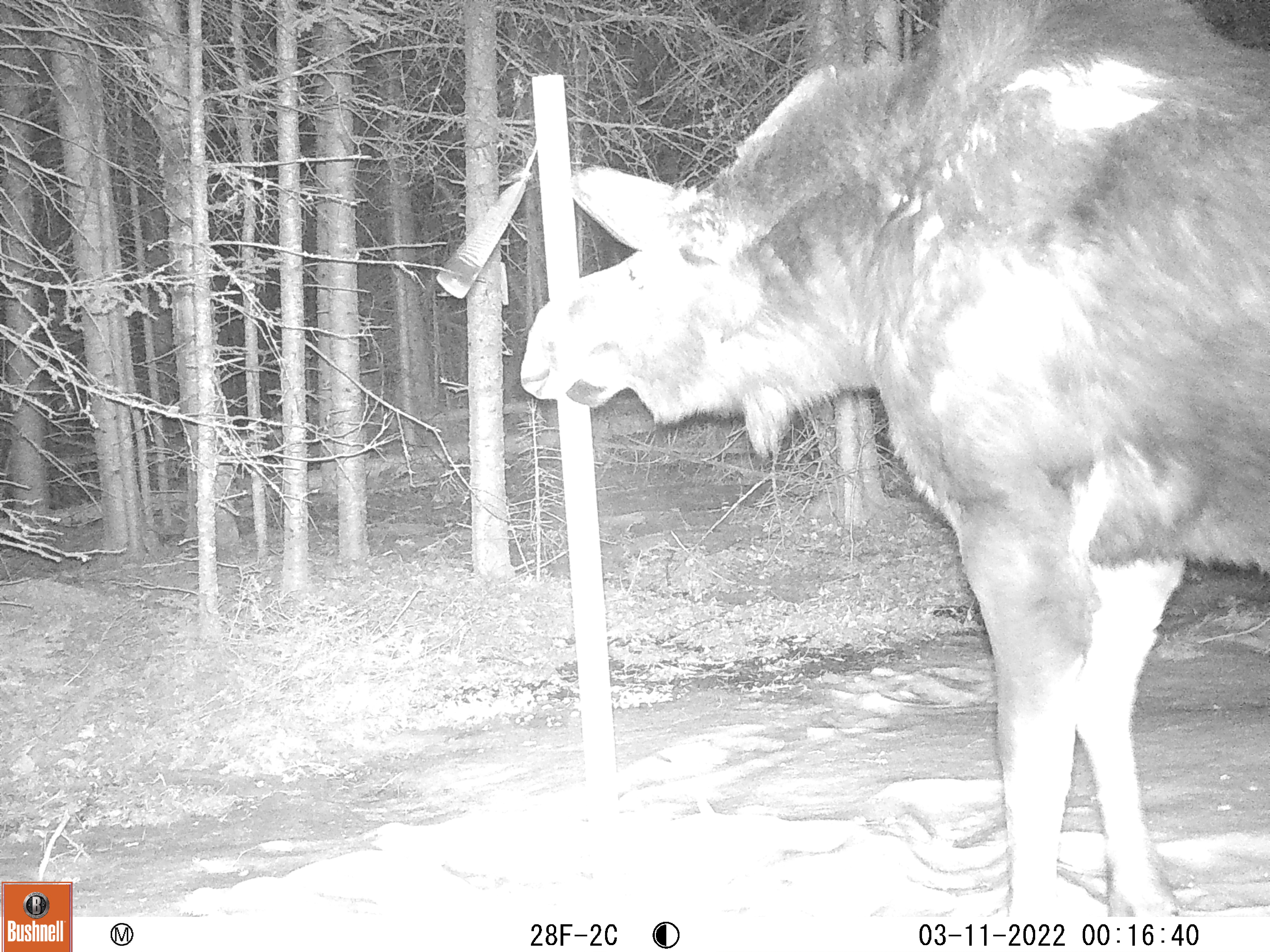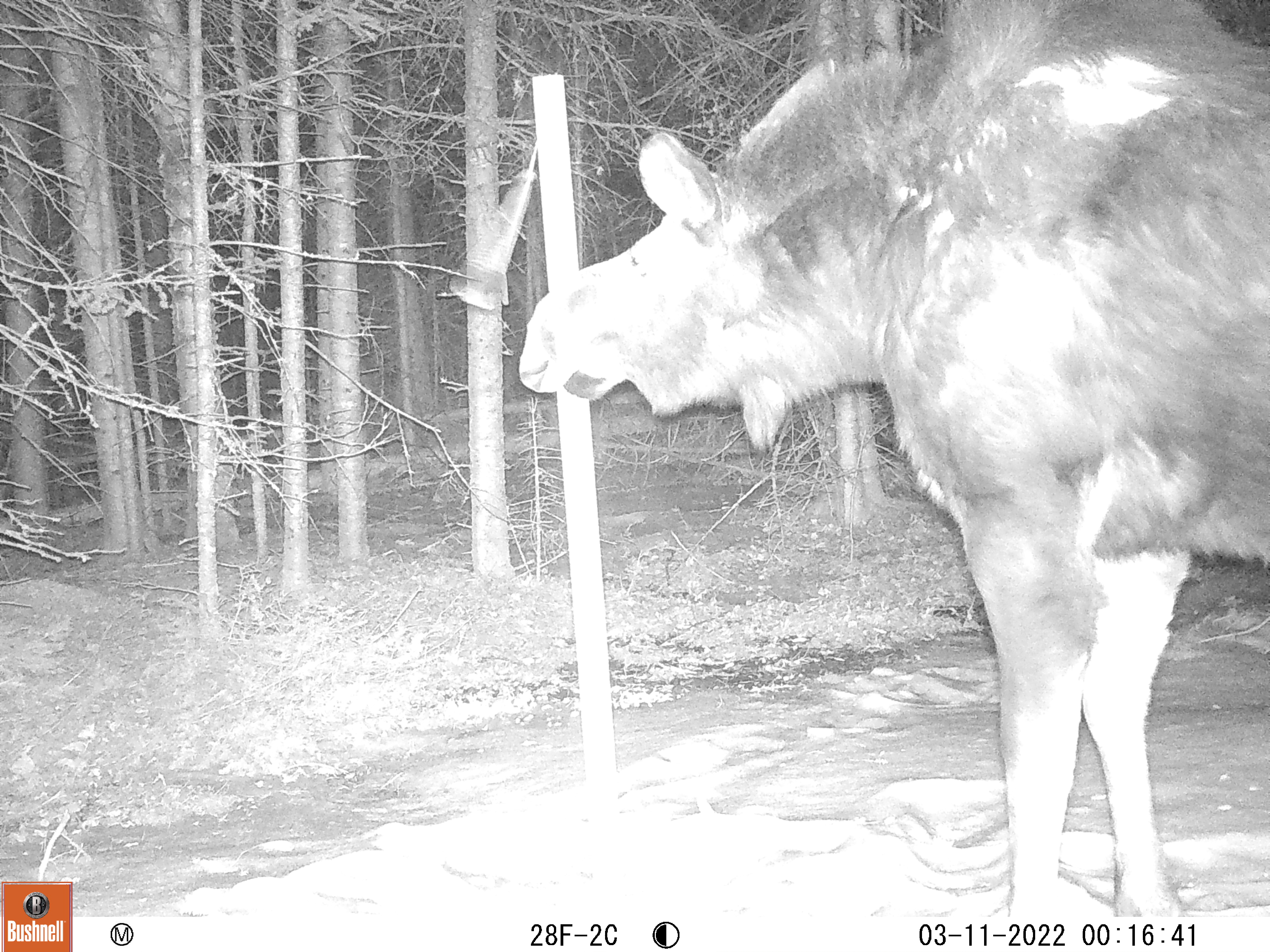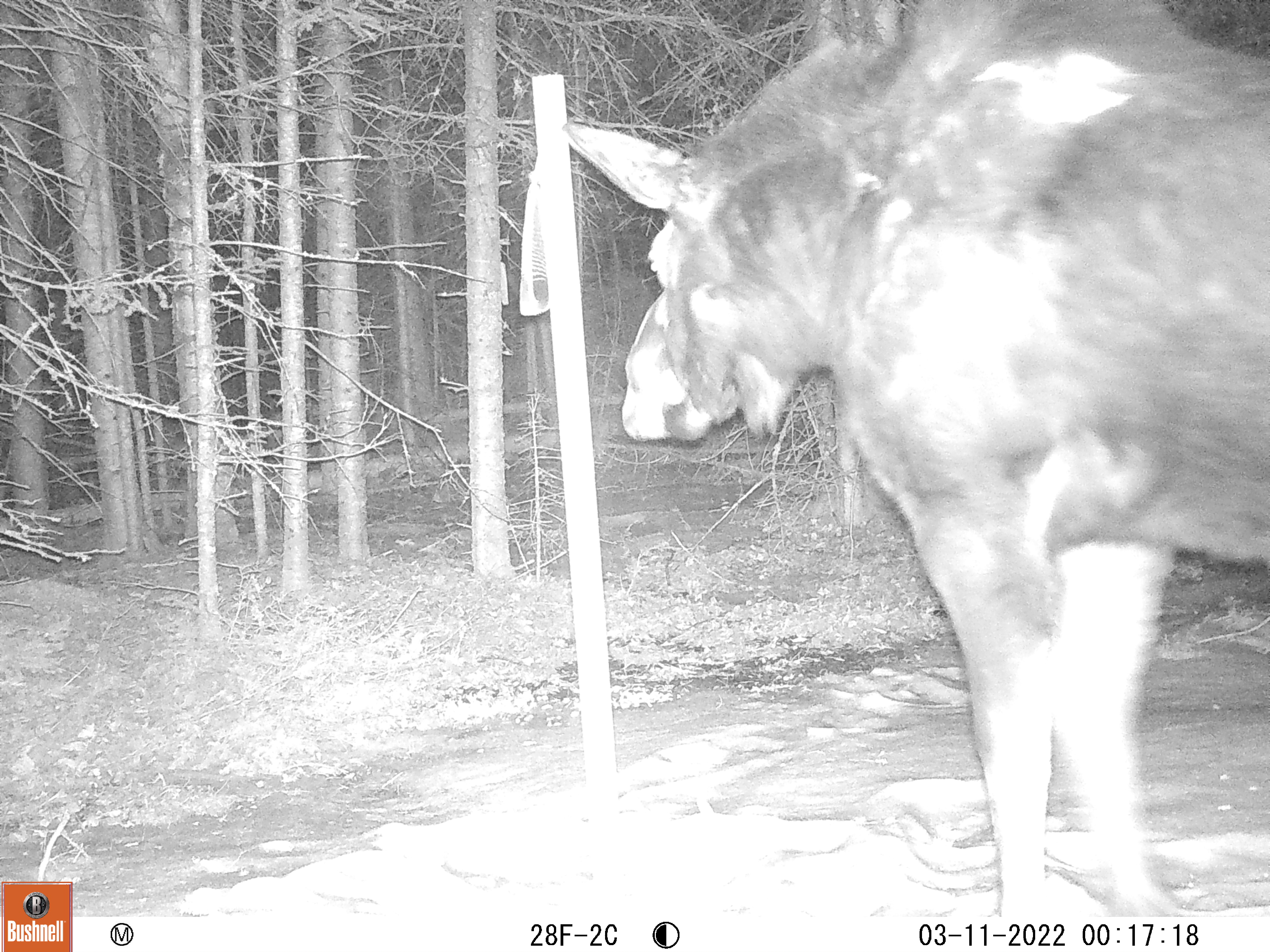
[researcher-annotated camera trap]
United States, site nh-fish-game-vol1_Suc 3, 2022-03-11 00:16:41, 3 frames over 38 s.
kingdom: Animalia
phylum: Chordata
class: Mammalia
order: Artiodactyla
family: Cervidae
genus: Alces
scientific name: Alces alces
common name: moose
Moose (Alces alces).